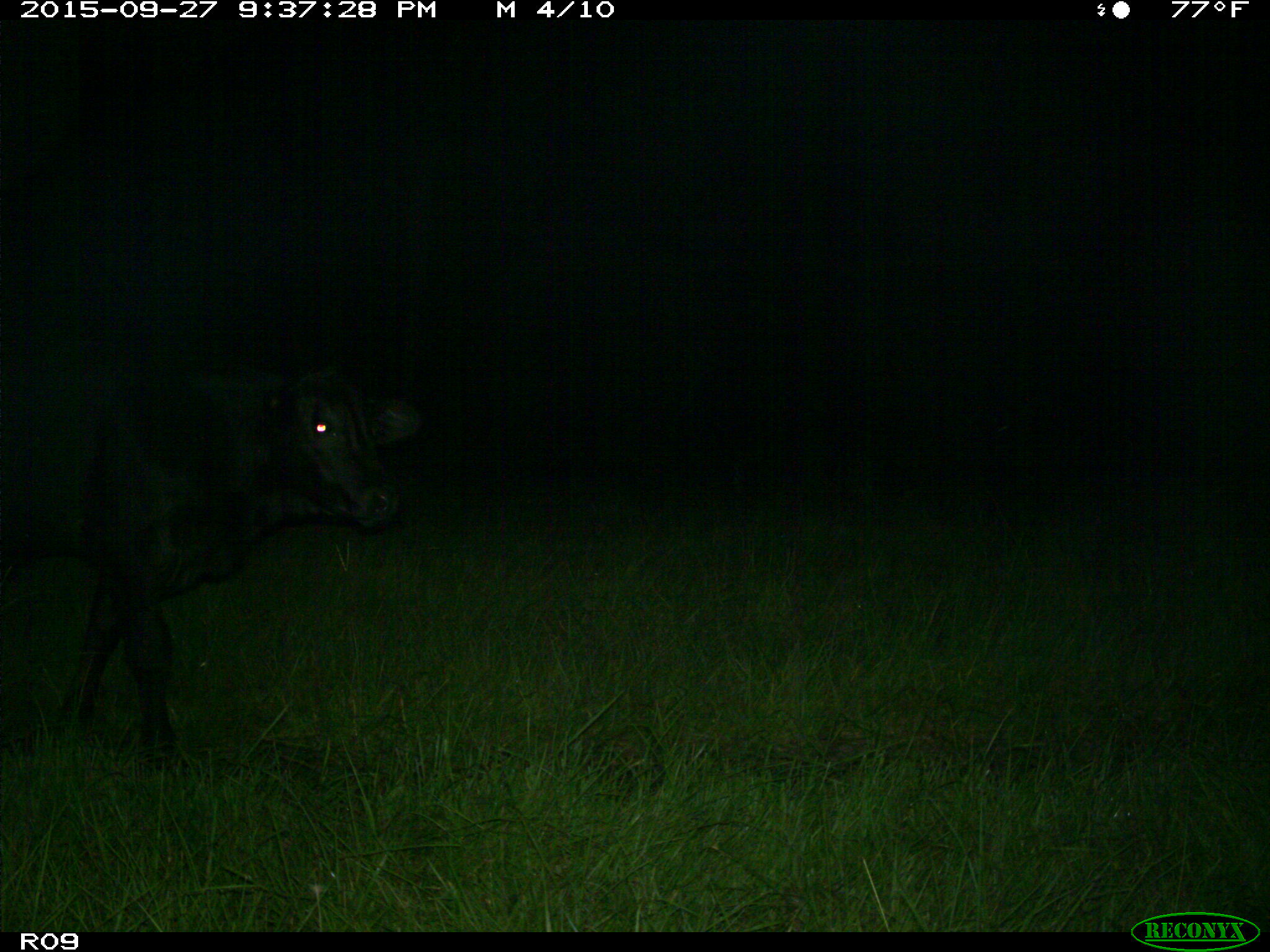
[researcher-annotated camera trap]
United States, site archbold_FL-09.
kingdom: Animalia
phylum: Chordata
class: Mammalia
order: Artiodactyla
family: Bovidae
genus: Bos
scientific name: Bos taurus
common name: domestic cow